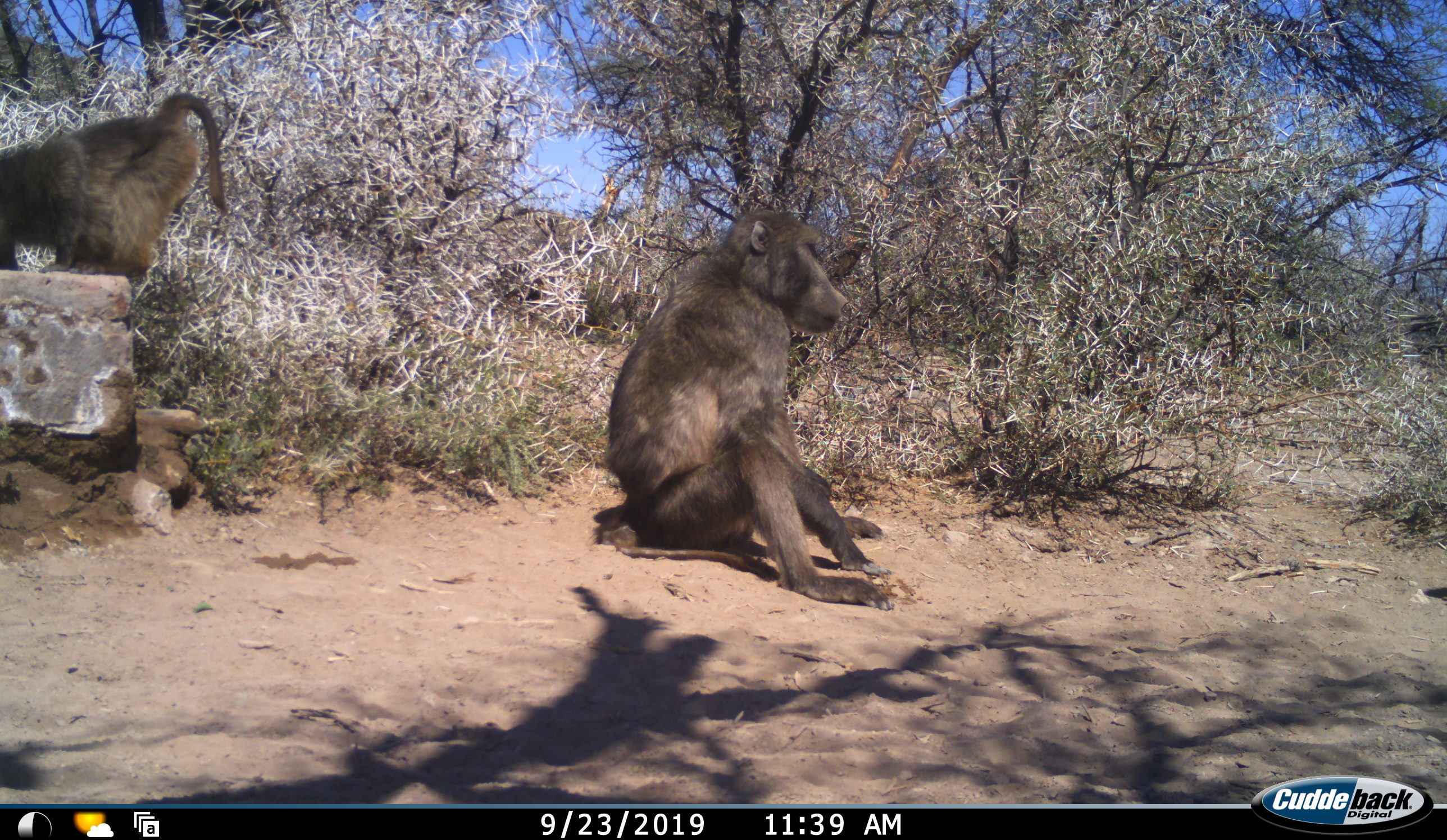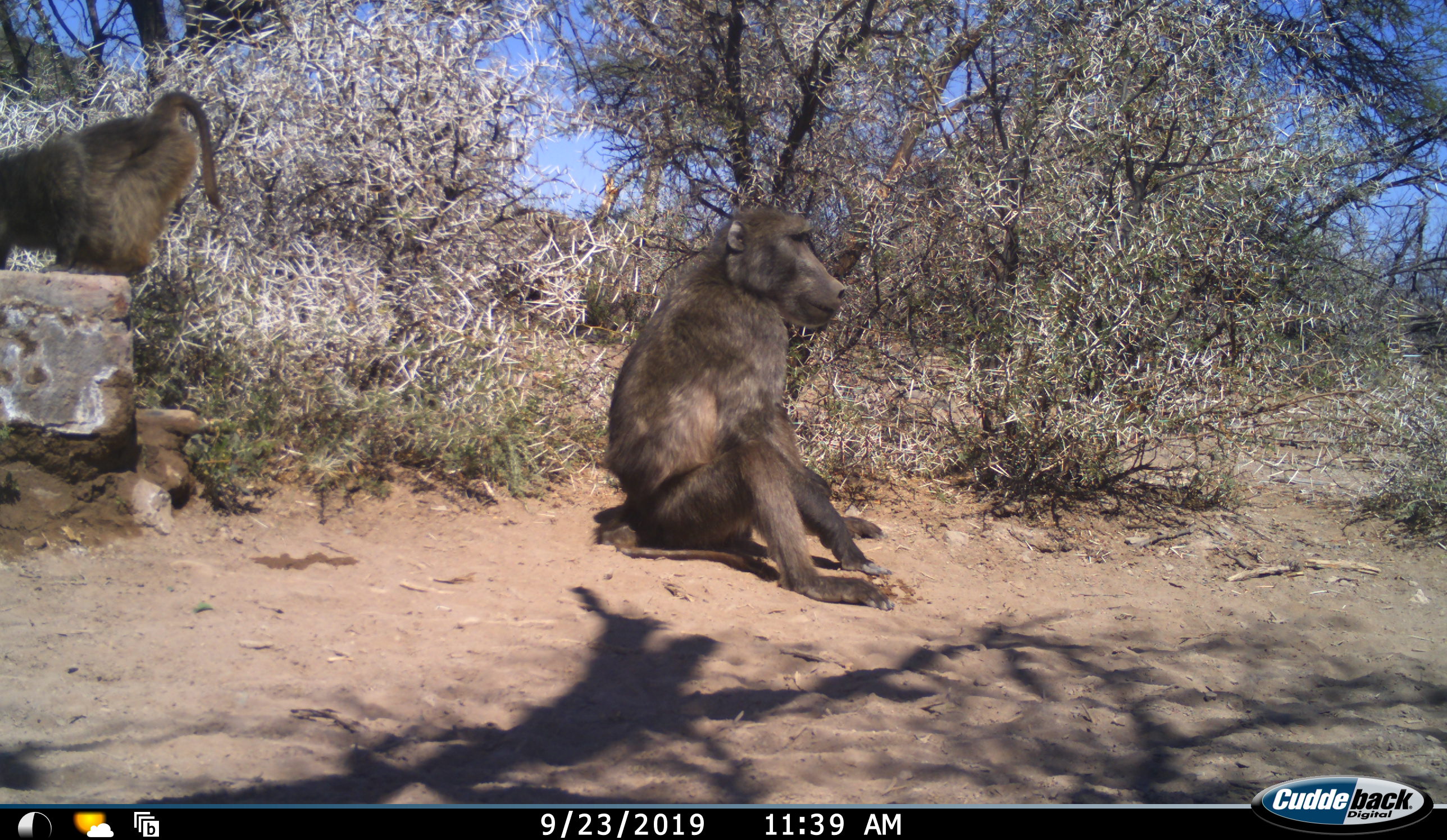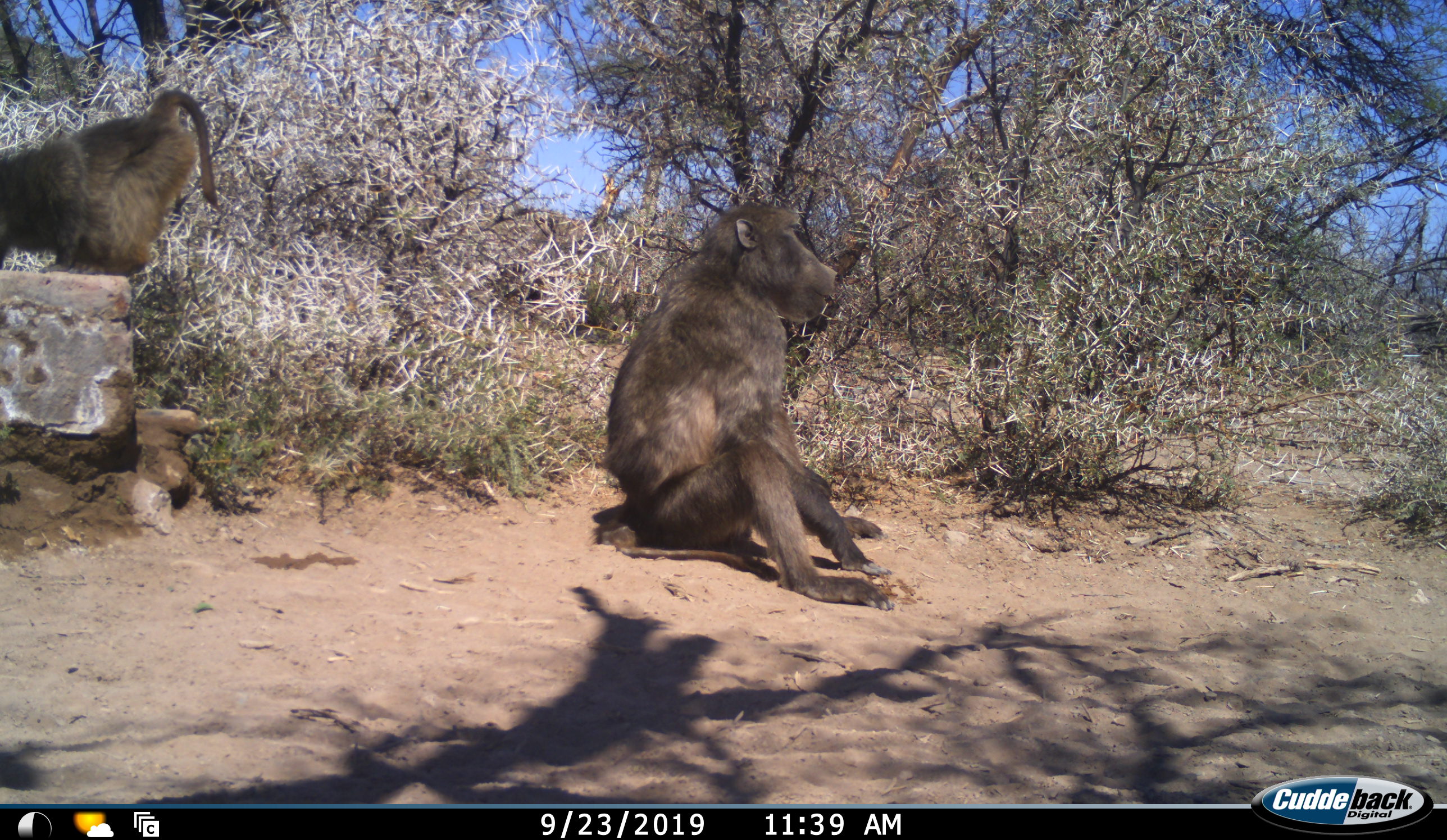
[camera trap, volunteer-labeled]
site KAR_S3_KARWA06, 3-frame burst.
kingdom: Animalia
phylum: Chordata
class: Mammalia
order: Primates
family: Cercopithecidae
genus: Papio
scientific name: Papio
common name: baboon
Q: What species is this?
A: Baboon (Papio).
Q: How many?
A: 2.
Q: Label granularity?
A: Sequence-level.